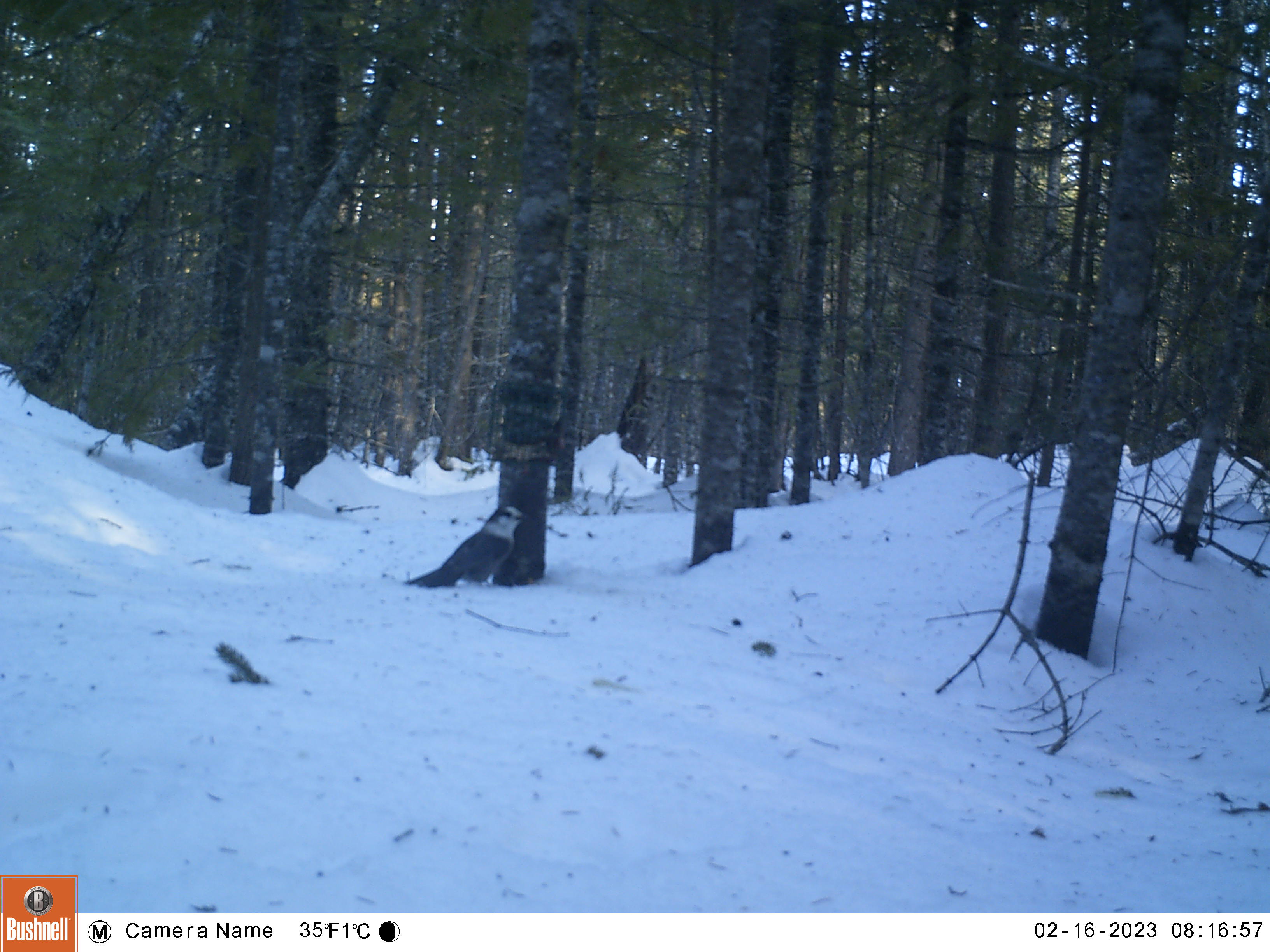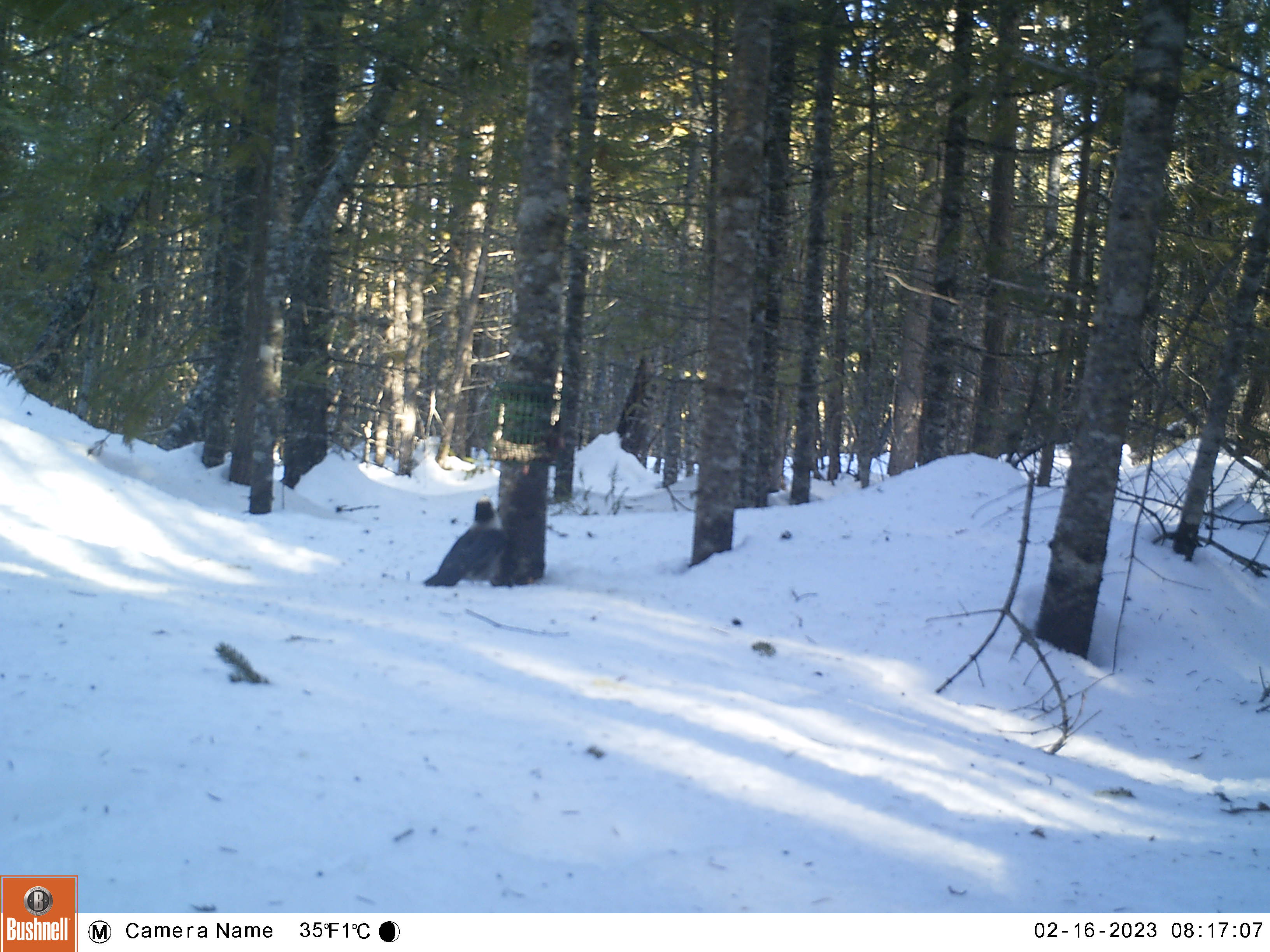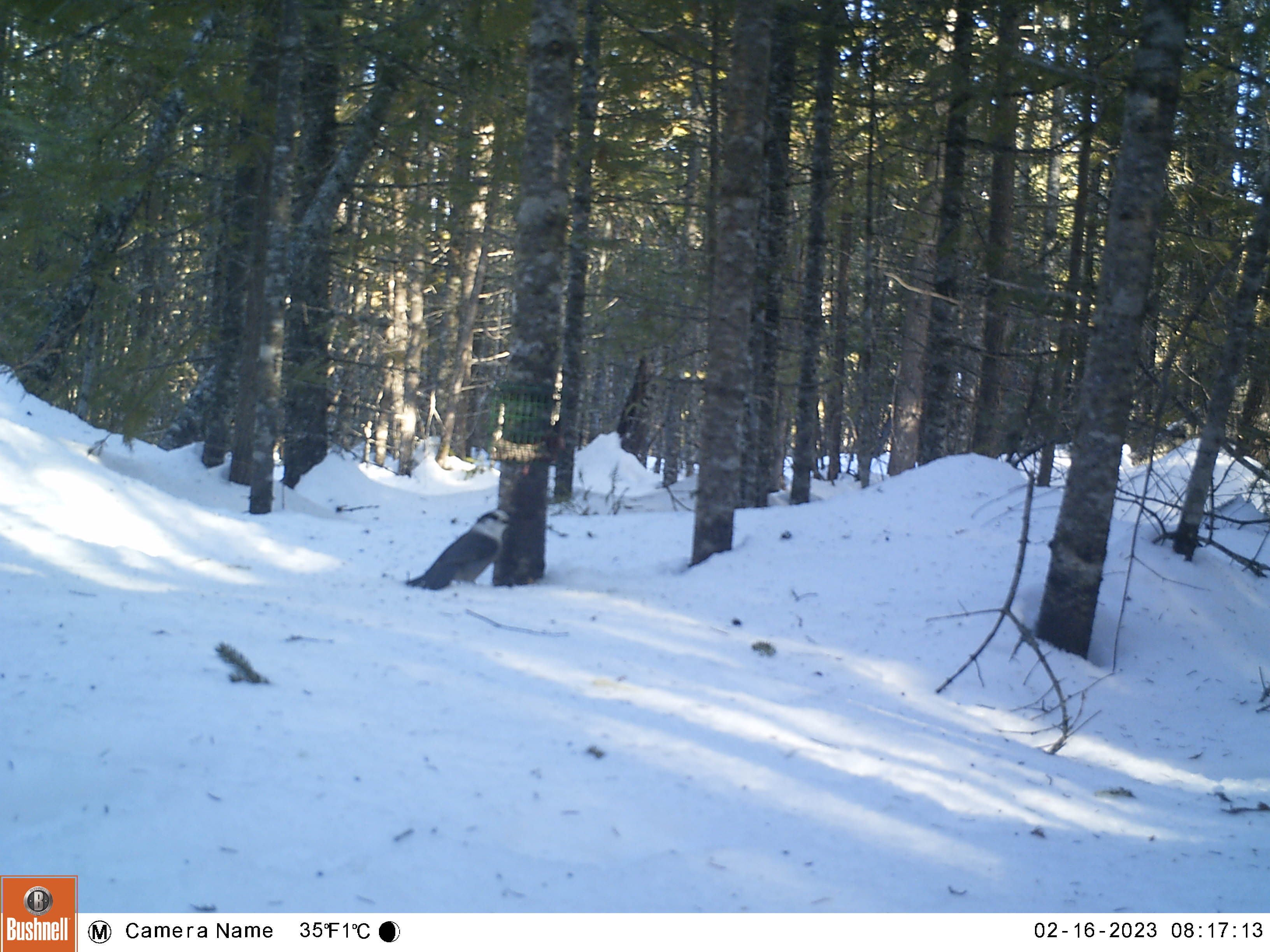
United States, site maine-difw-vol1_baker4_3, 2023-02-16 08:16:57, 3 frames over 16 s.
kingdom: Animalia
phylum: Chordata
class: Aves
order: Passeriformes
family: Corvidae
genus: Perisoreus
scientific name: Perisoreus canadensis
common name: canada jay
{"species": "canada jay (Perisoreus canadensis)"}